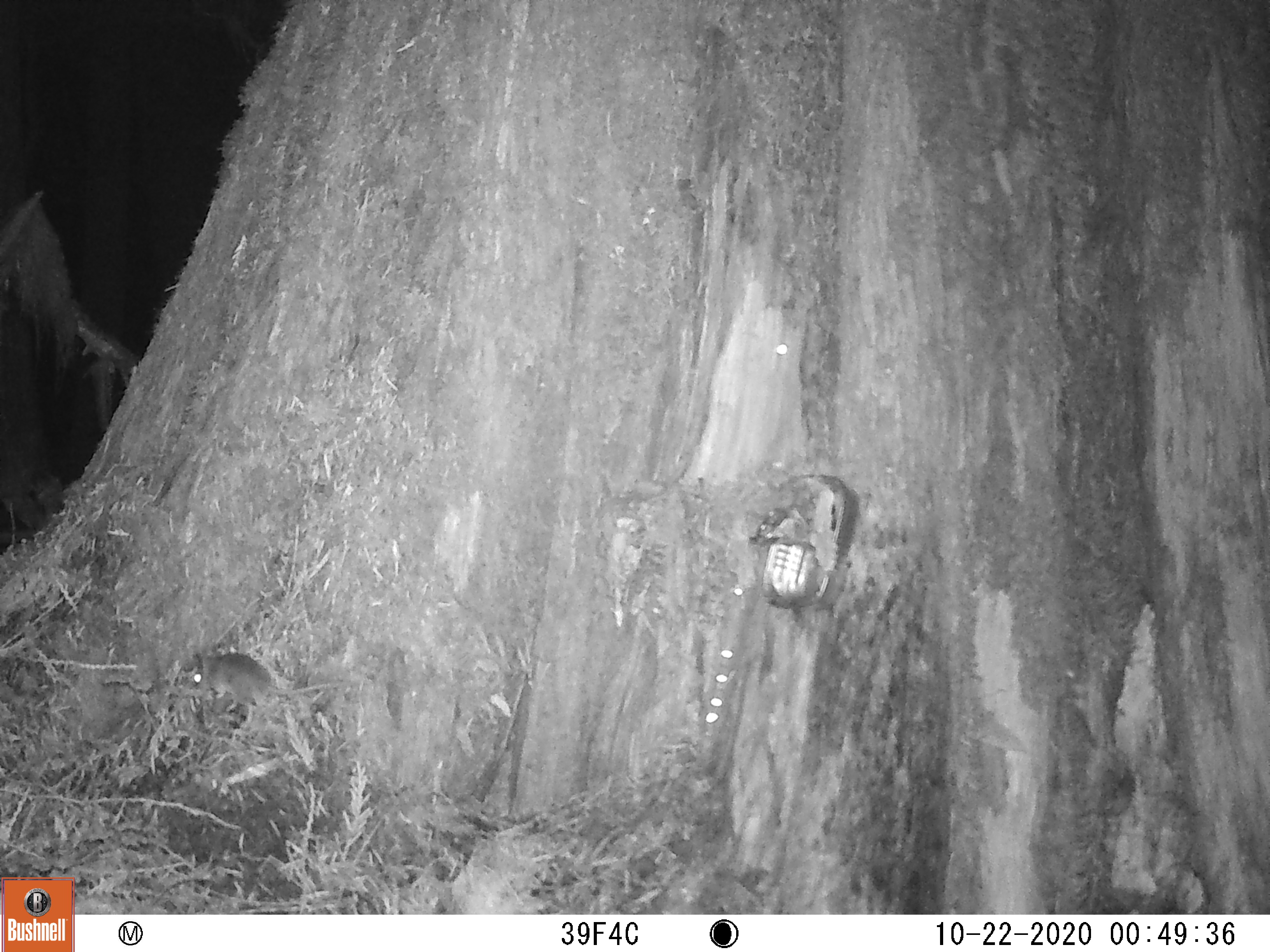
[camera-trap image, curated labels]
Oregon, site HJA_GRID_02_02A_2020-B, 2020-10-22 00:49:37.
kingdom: Animalia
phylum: Chordata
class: Mammalia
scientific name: Mammalia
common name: small mammal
Small mammal (Mammalia).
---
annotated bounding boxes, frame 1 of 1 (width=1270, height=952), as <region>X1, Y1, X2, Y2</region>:
small mammal: <region>182, 633, 359, 715</region>